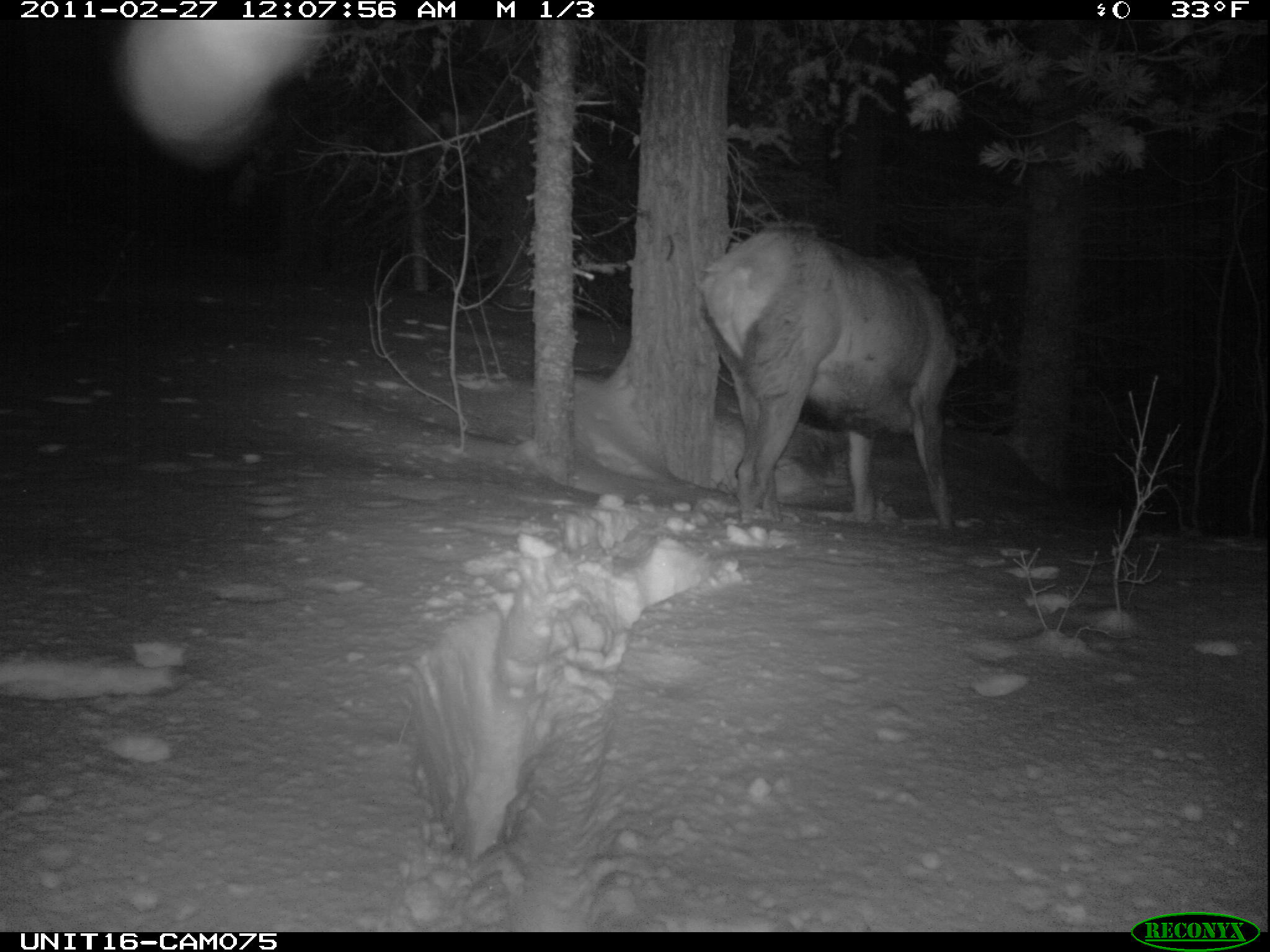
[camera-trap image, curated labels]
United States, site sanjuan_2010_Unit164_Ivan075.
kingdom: Animalia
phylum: Chordata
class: Mammalia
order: Artiodactyla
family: Cervidae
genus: Cervus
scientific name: Cervus elaphus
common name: red deer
Cervus elaphus (red deer).